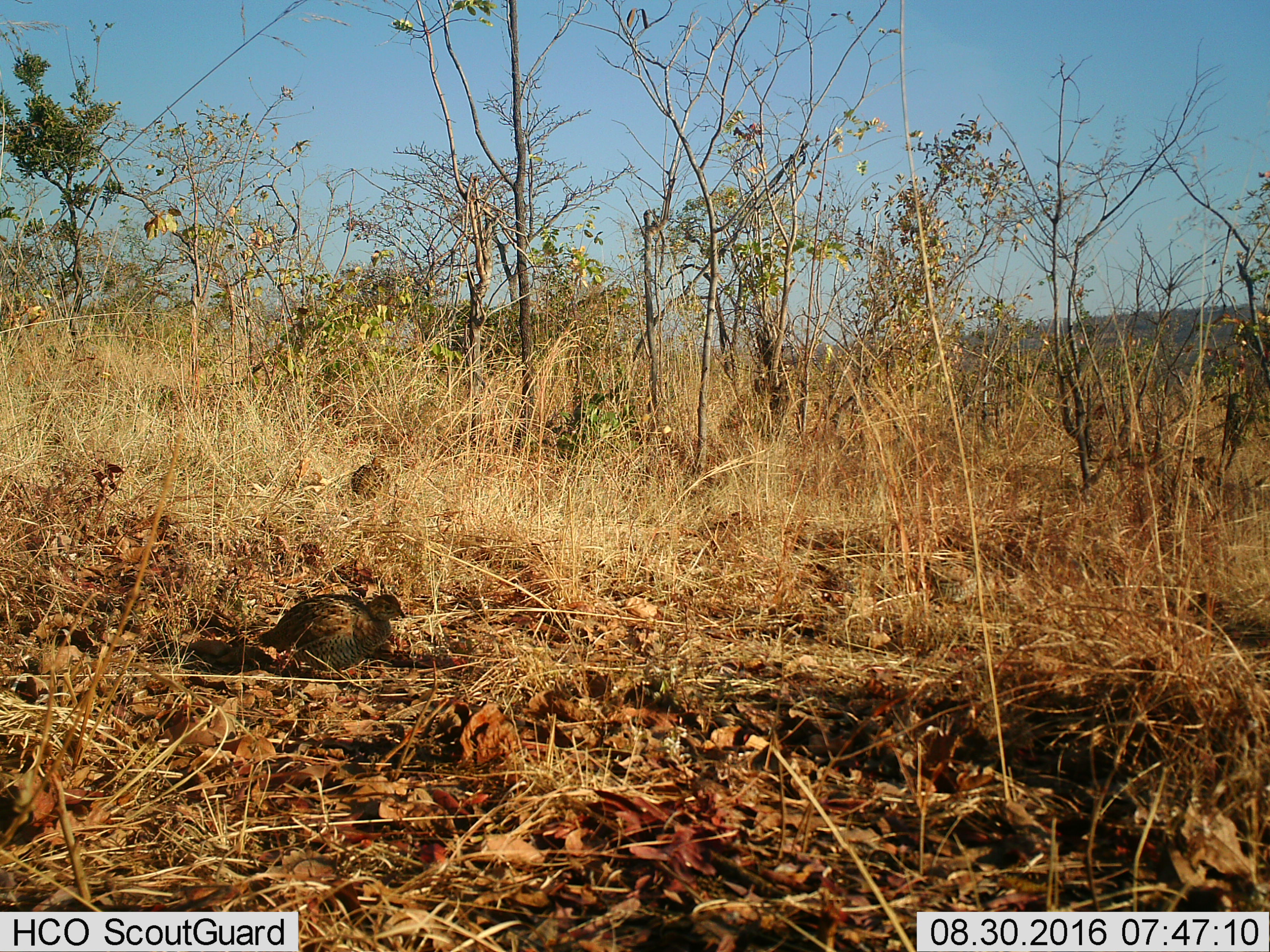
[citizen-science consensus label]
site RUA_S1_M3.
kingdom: Animalia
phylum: Chordata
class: Aves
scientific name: Aves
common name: bird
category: birdother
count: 2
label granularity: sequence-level